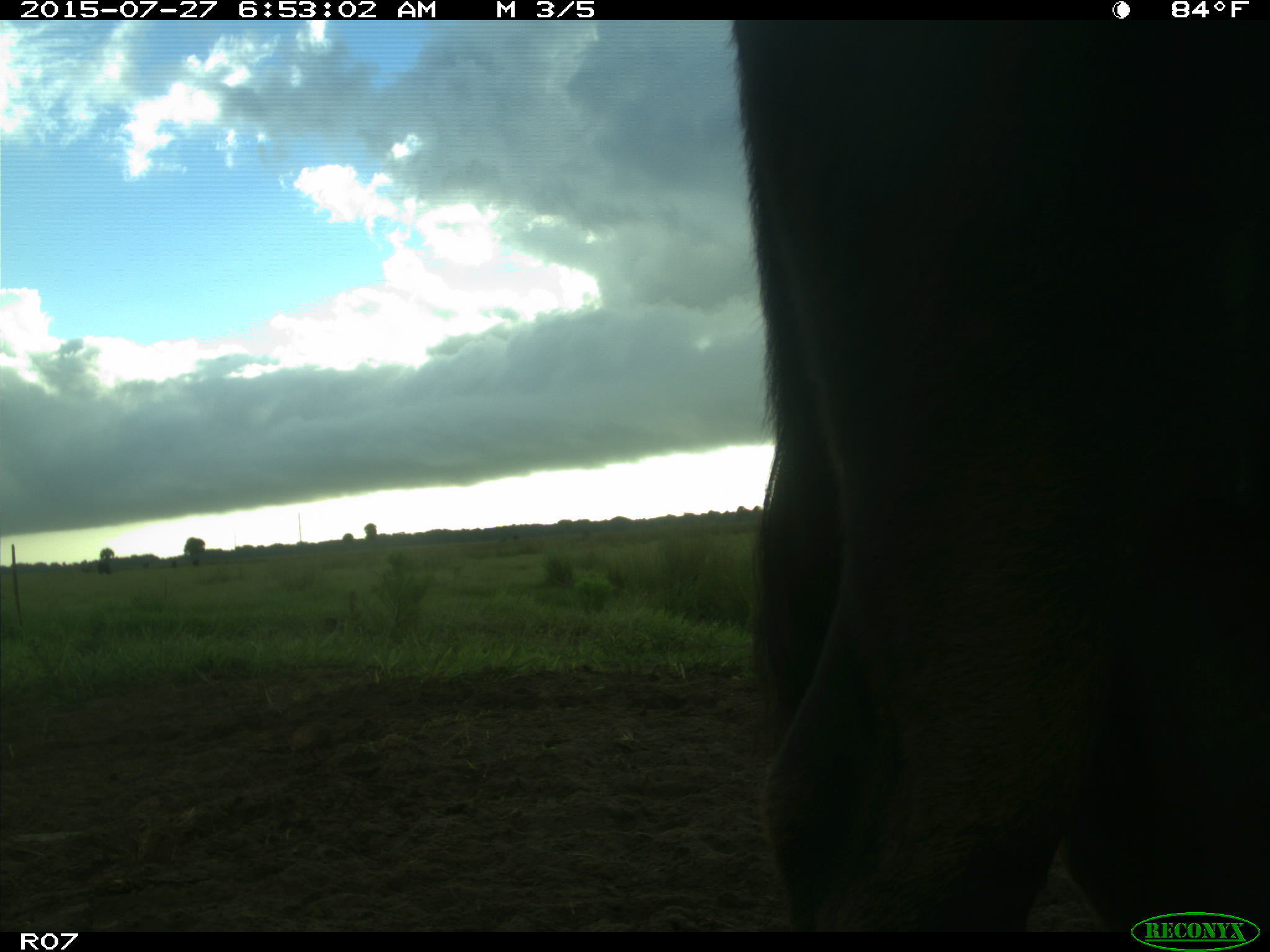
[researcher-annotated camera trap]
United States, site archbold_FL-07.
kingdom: Animalia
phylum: Chordata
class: Mammalia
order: Artiodactyla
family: Bovidae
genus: Bos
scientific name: Bos taurus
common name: domestic cow